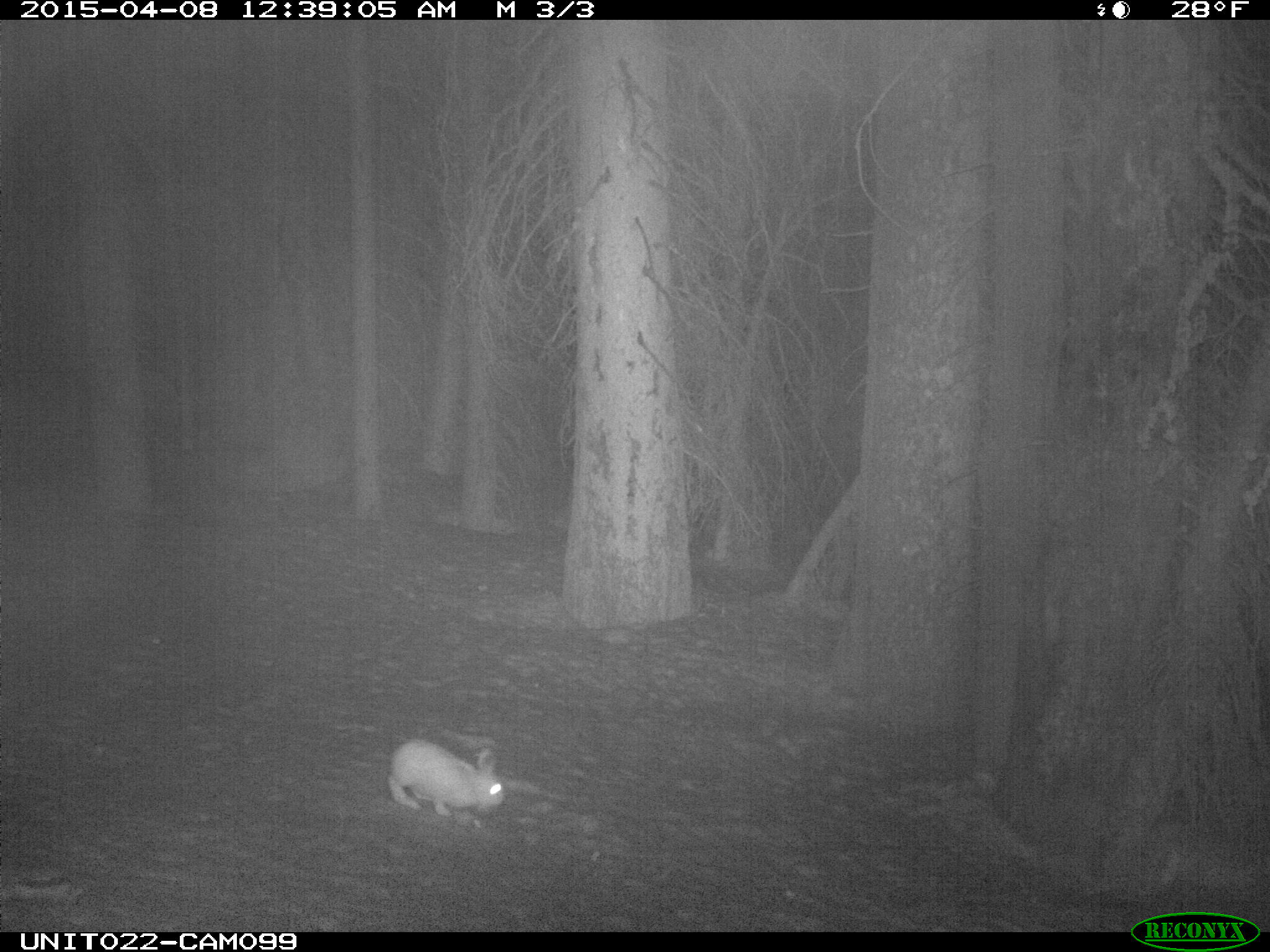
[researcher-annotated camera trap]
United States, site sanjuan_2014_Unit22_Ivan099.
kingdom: Animalia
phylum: Chordata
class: Mammalia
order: Lagomorpha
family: Leporidae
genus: Lepus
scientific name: Lepus americanus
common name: snowshoe hare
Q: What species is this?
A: Lepus americanus (snowshoe hare).